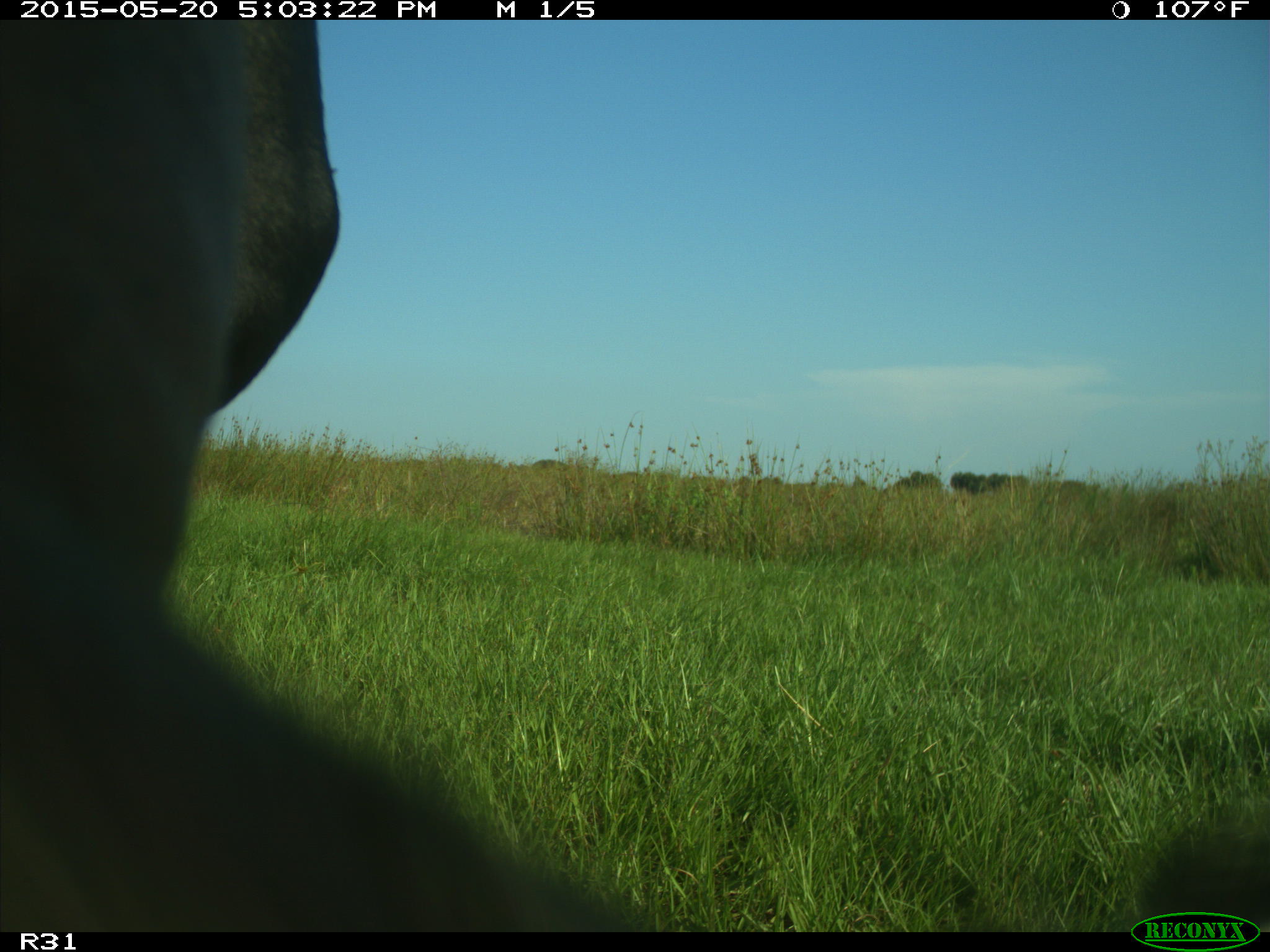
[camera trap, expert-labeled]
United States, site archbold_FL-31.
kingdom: Animalia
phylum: Chordata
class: Mammalia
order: Artiodactyla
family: Bovidae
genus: Bos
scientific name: Bos taurus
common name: domestic cow